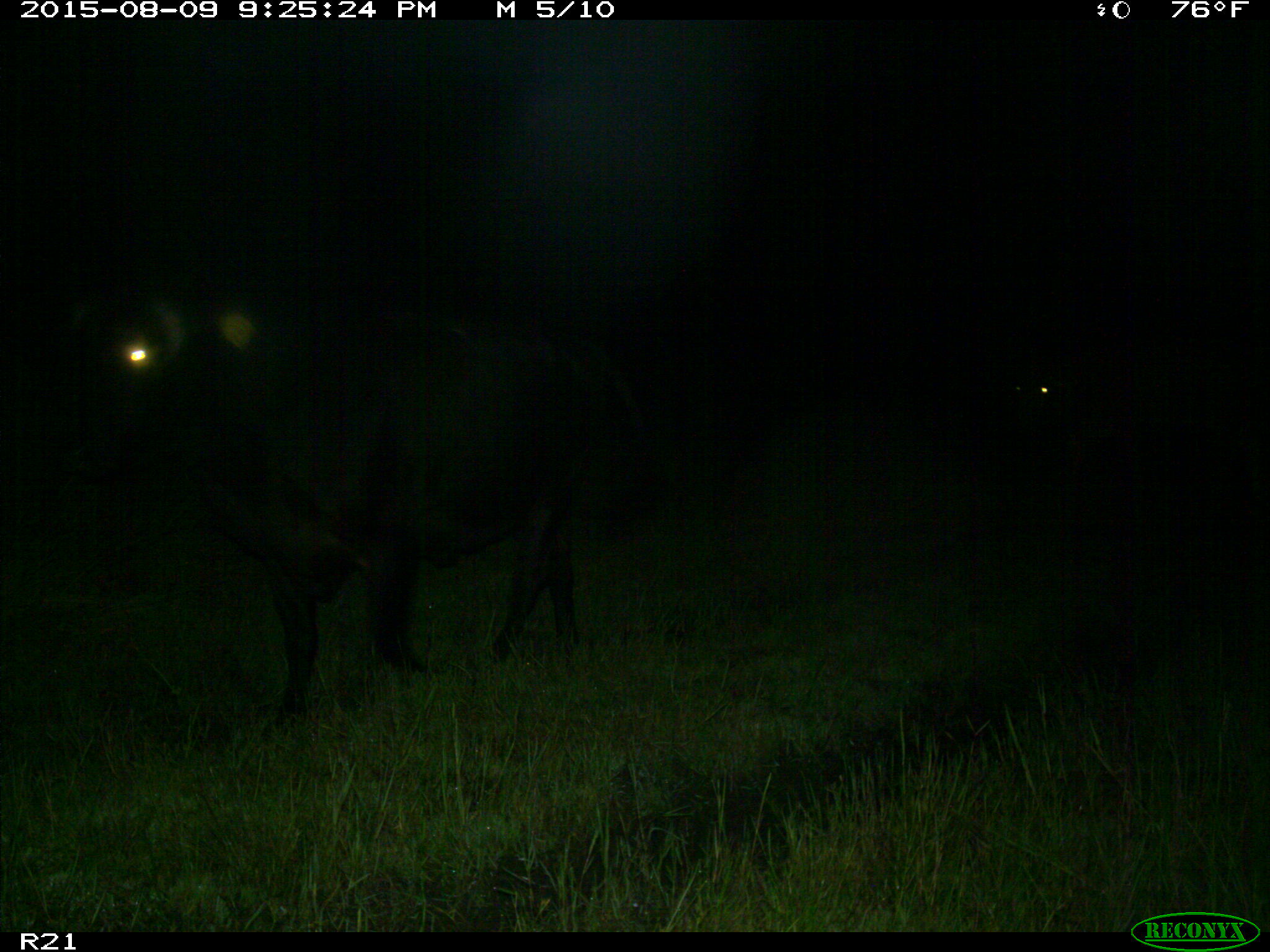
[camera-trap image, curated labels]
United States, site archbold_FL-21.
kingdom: Animalia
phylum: Chordata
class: Mammalia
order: Artiodactyla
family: Bovidae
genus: Bos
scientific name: Bos taurus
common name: domestic cow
Bos taurus (domestic cow).